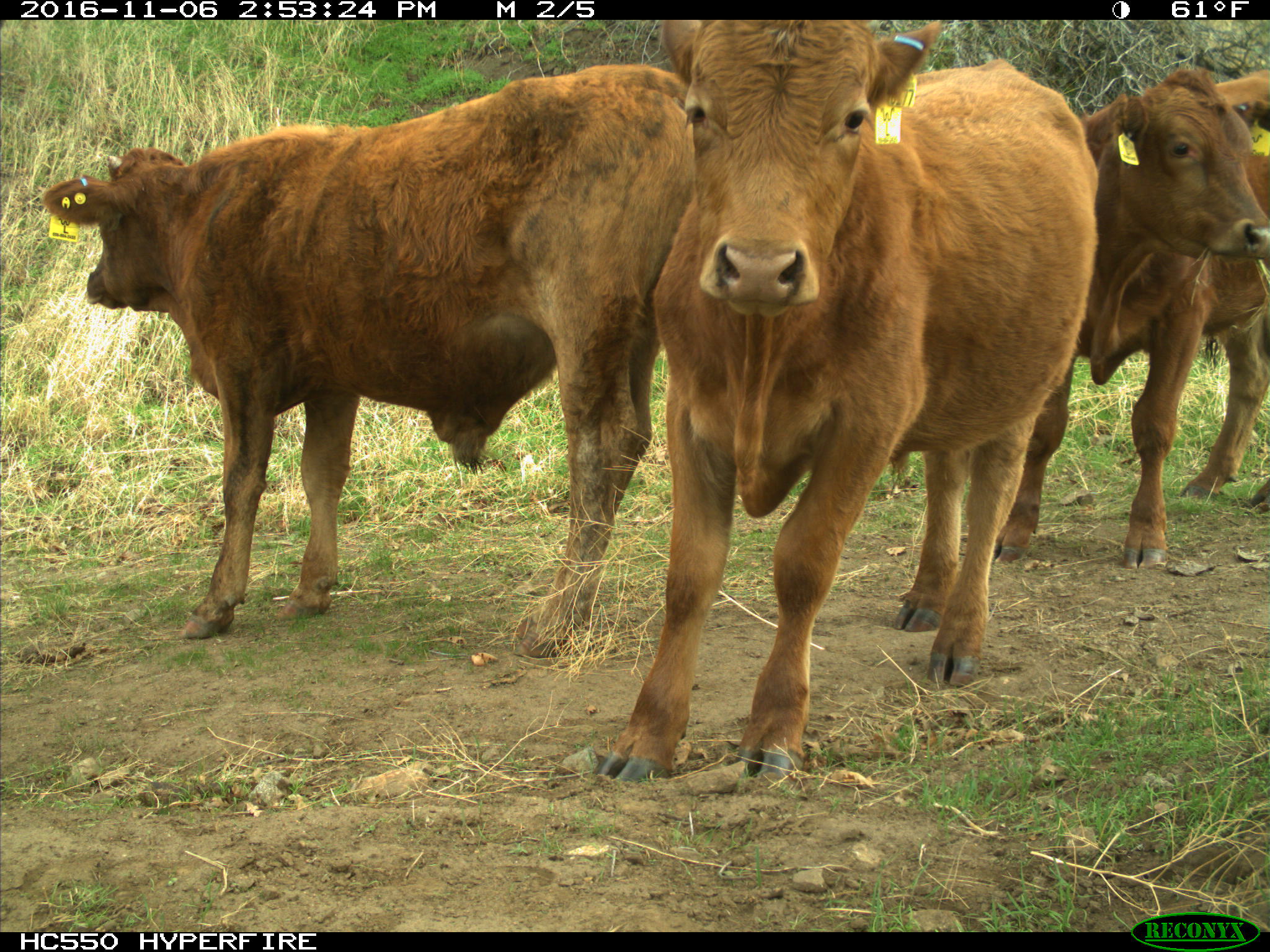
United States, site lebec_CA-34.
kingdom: Animalia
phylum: Chordata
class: Mammalia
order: Artiodactyla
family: Bovidae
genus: Bos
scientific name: Bos taurus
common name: domestic cow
Bos taurus (domestic cow).